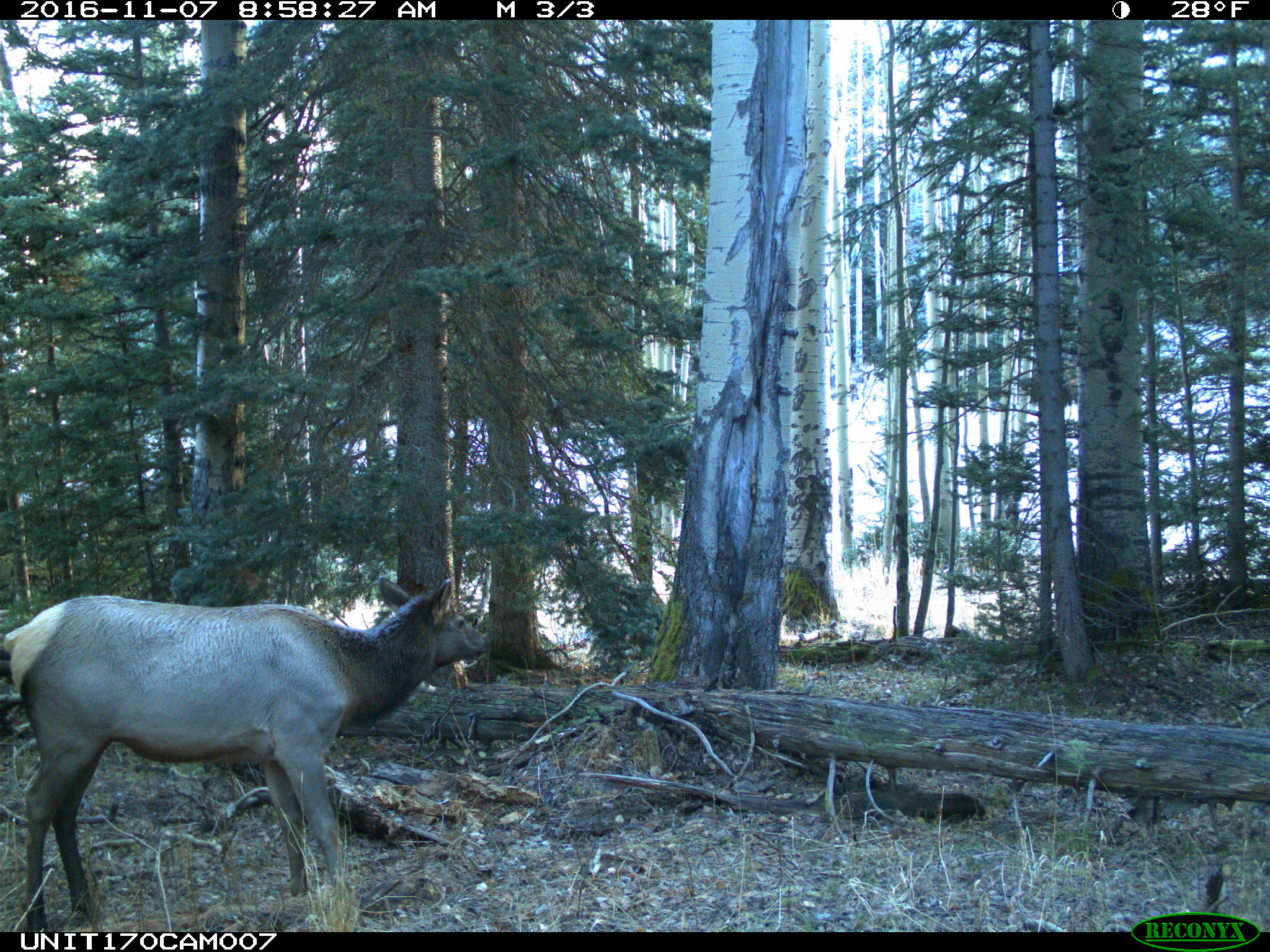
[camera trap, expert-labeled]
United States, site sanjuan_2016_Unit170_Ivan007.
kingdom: Animalia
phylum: Chordata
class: Mammalia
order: Artiodactyla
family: Cervidae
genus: Cervus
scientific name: Cervus elaphus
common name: red deer